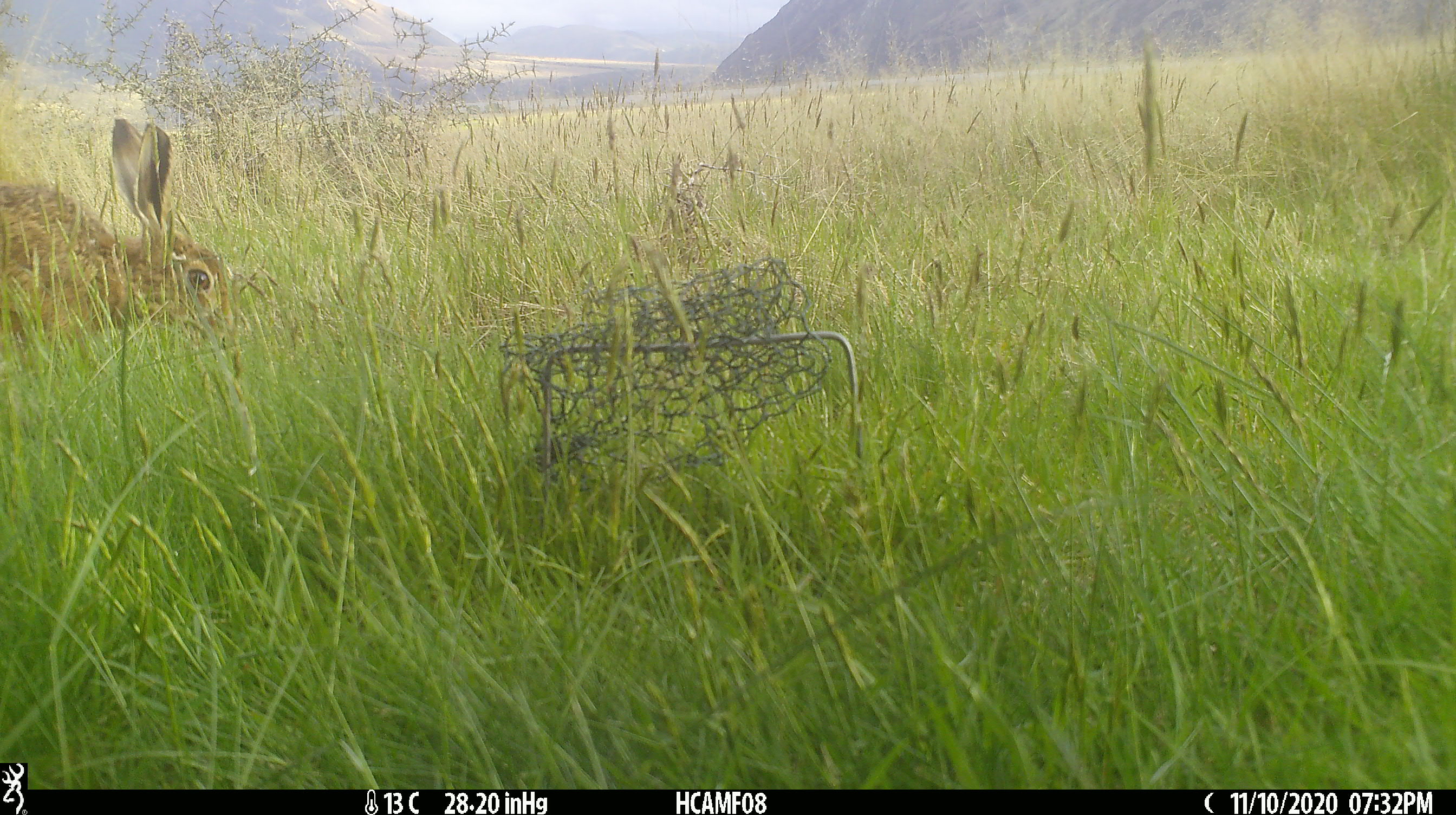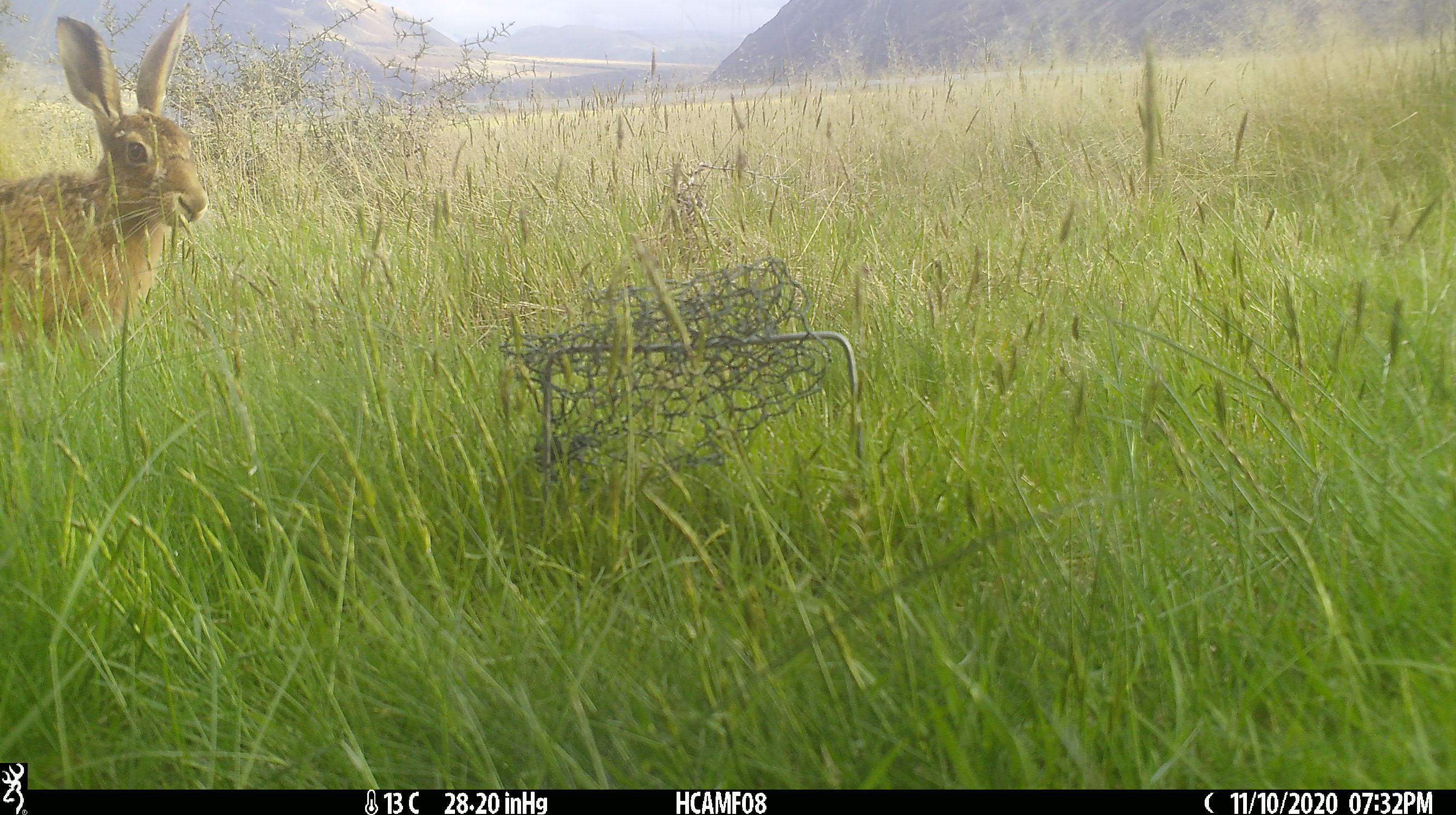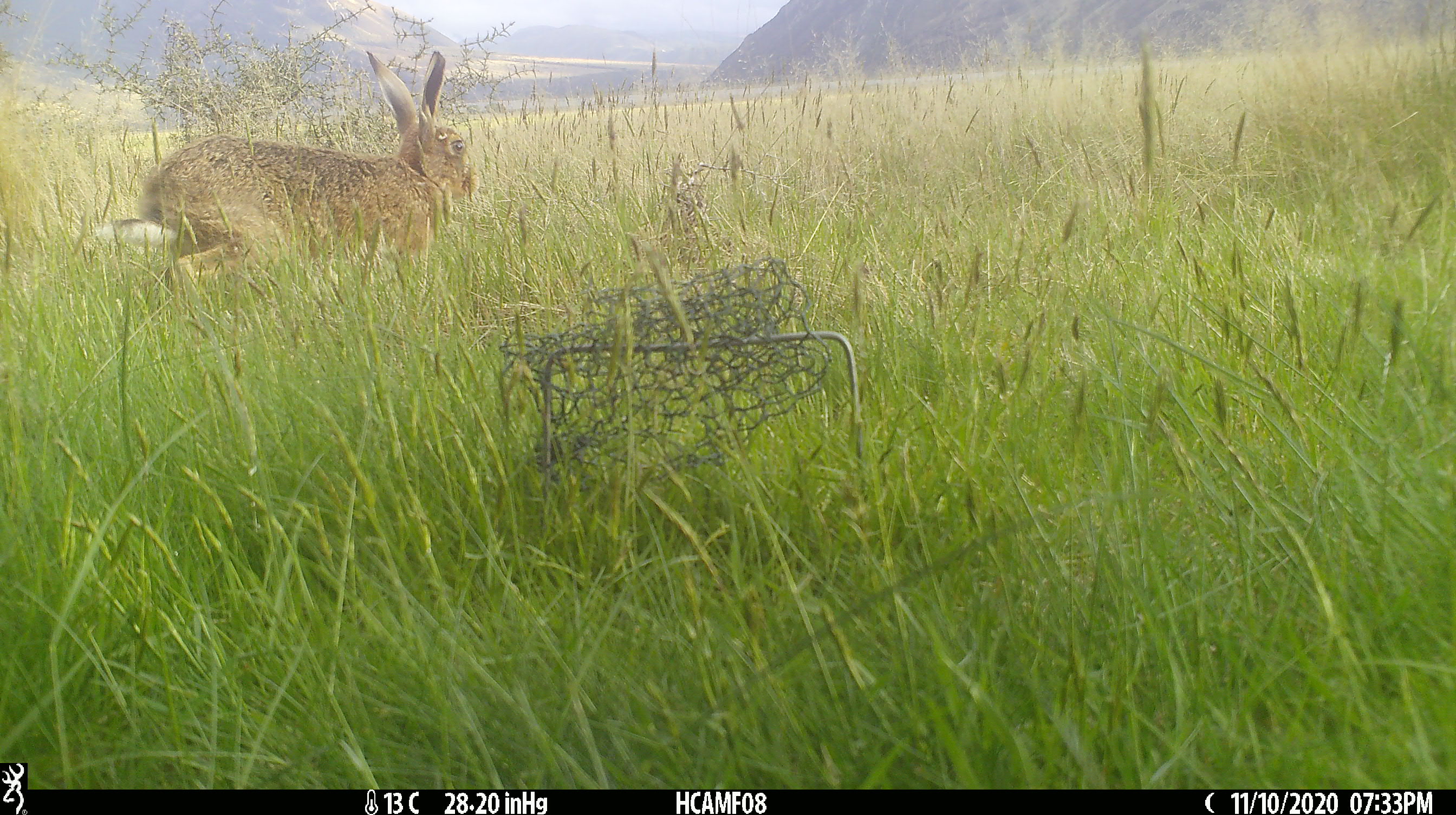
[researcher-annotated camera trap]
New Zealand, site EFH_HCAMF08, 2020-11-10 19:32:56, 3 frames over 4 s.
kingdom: Animalia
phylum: Chordata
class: Mammalia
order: Lagomorpha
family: Leporidae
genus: Lepus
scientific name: Lepus europaeus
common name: brown hare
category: hare